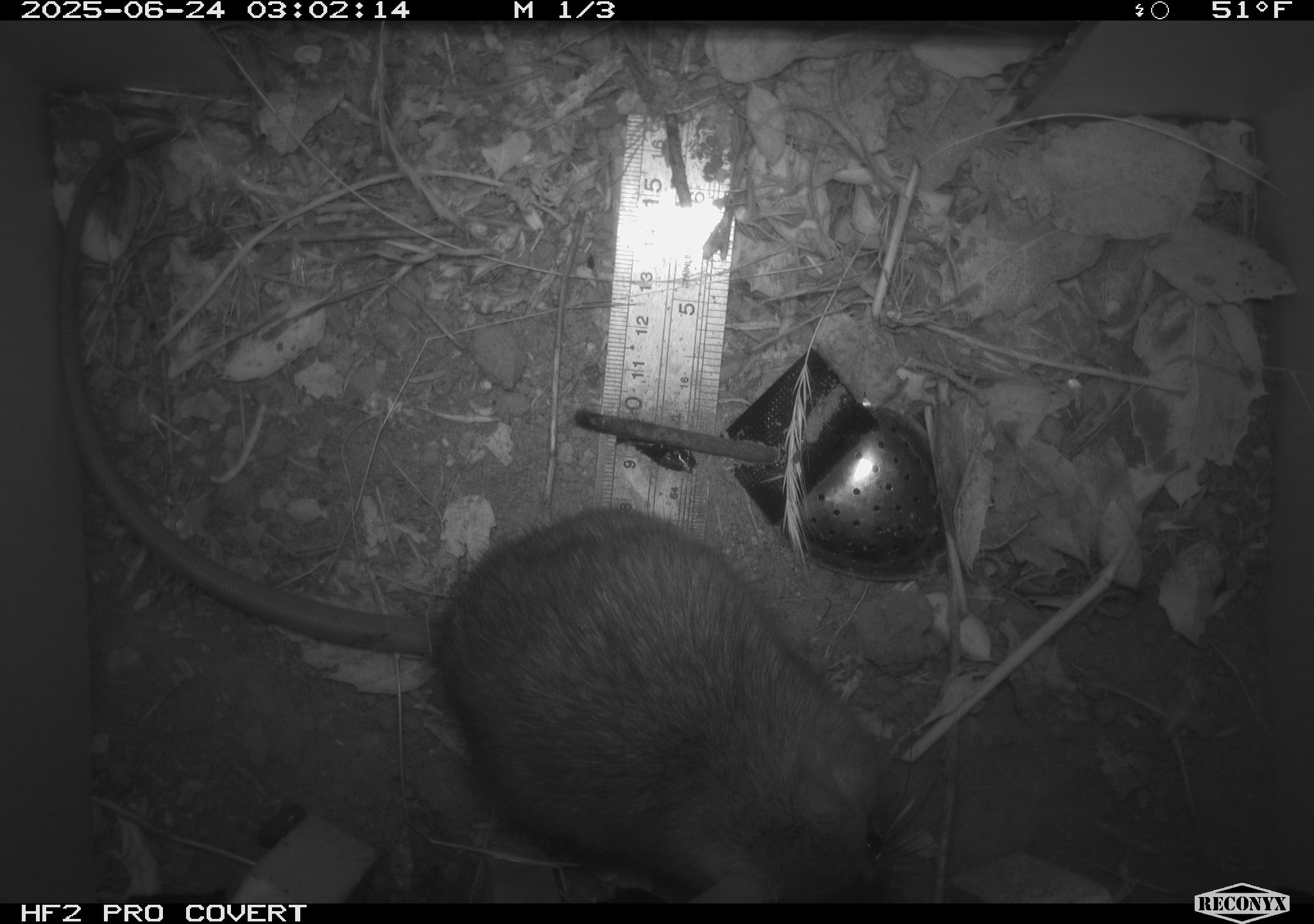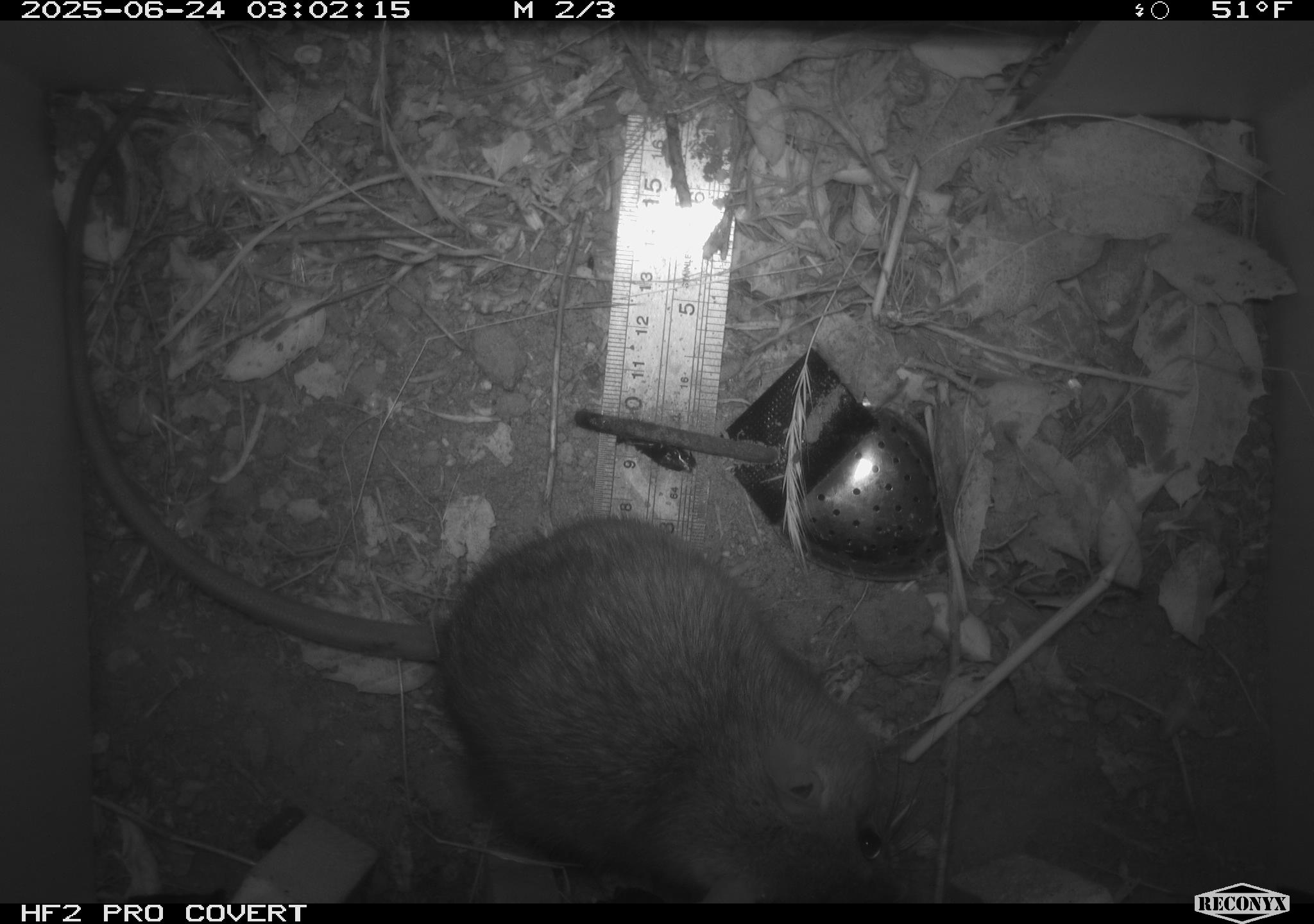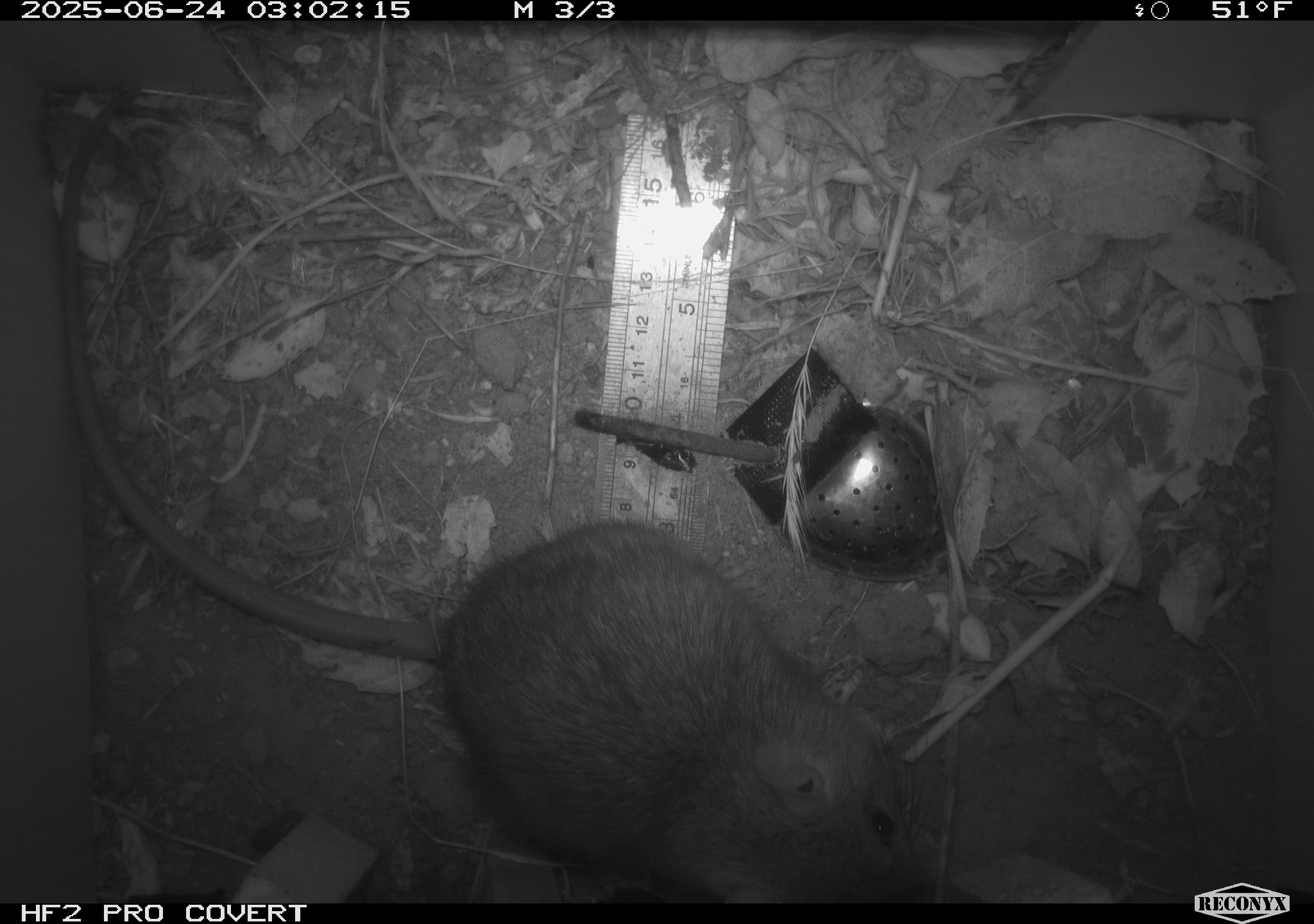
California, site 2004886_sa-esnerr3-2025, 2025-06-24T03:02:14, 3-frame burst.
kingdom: Animalia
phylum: Chordata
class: Mammalia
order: Rodentia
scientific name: Rodentia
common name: rodent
Rodent (Rodentia).